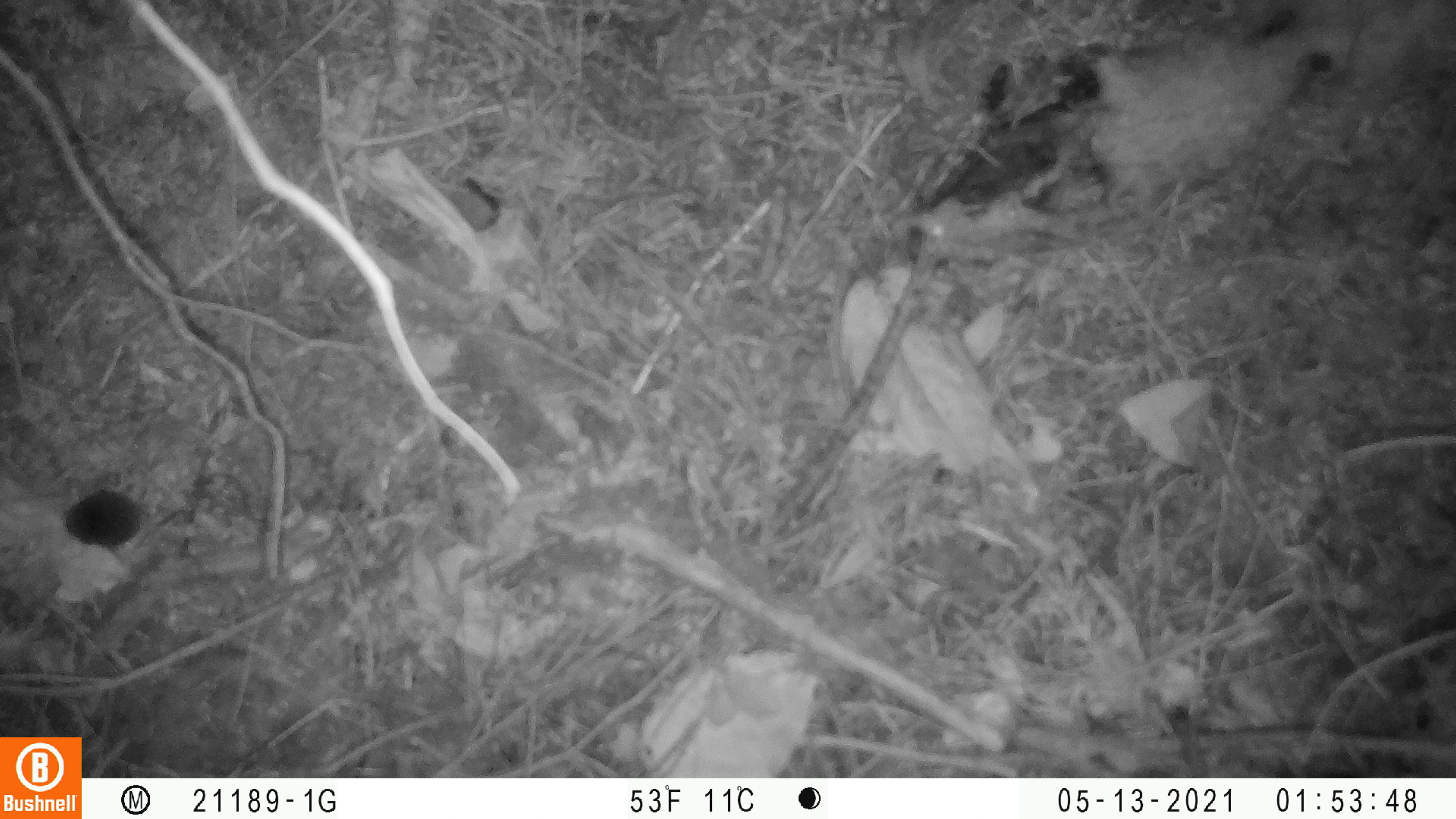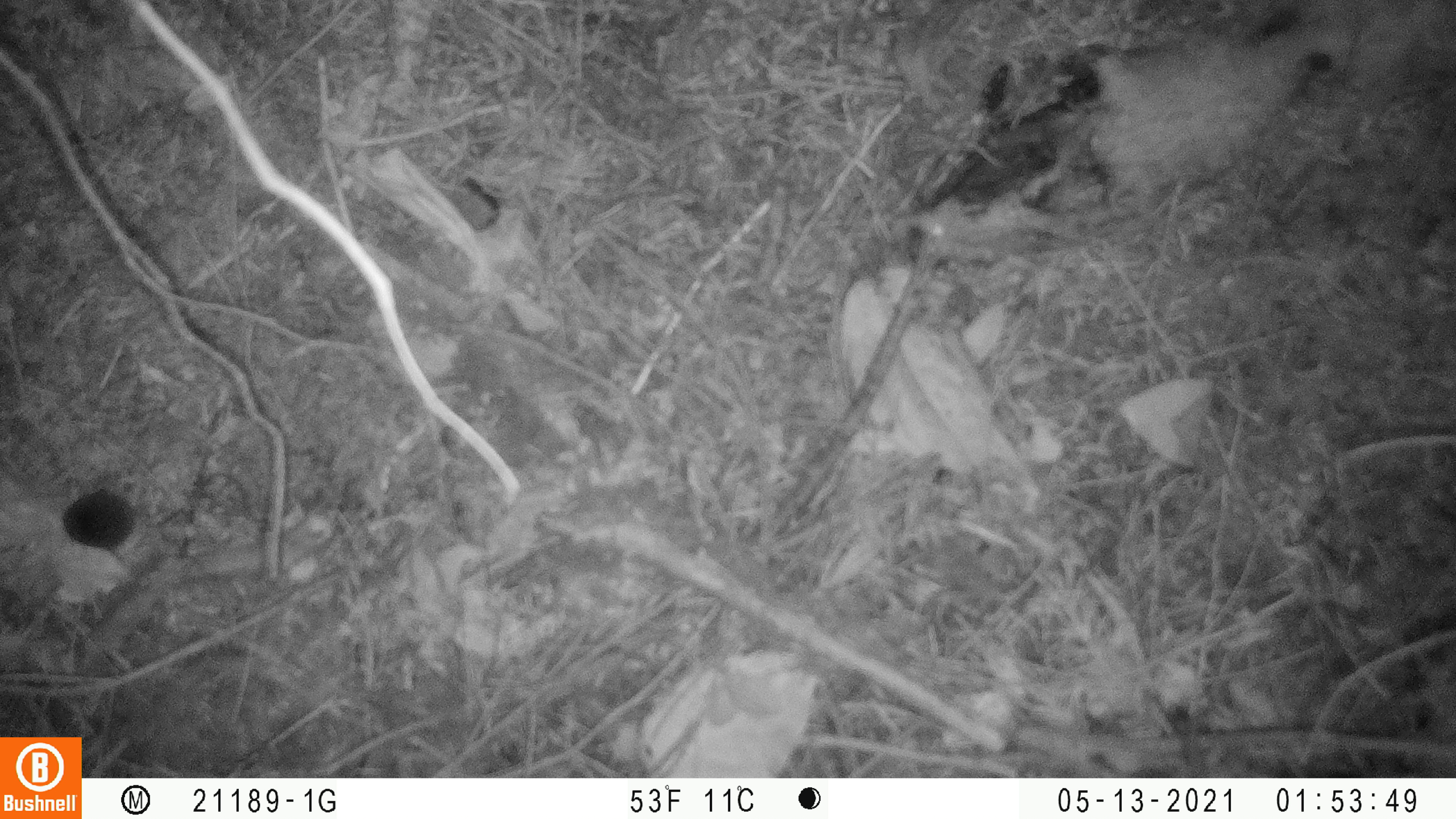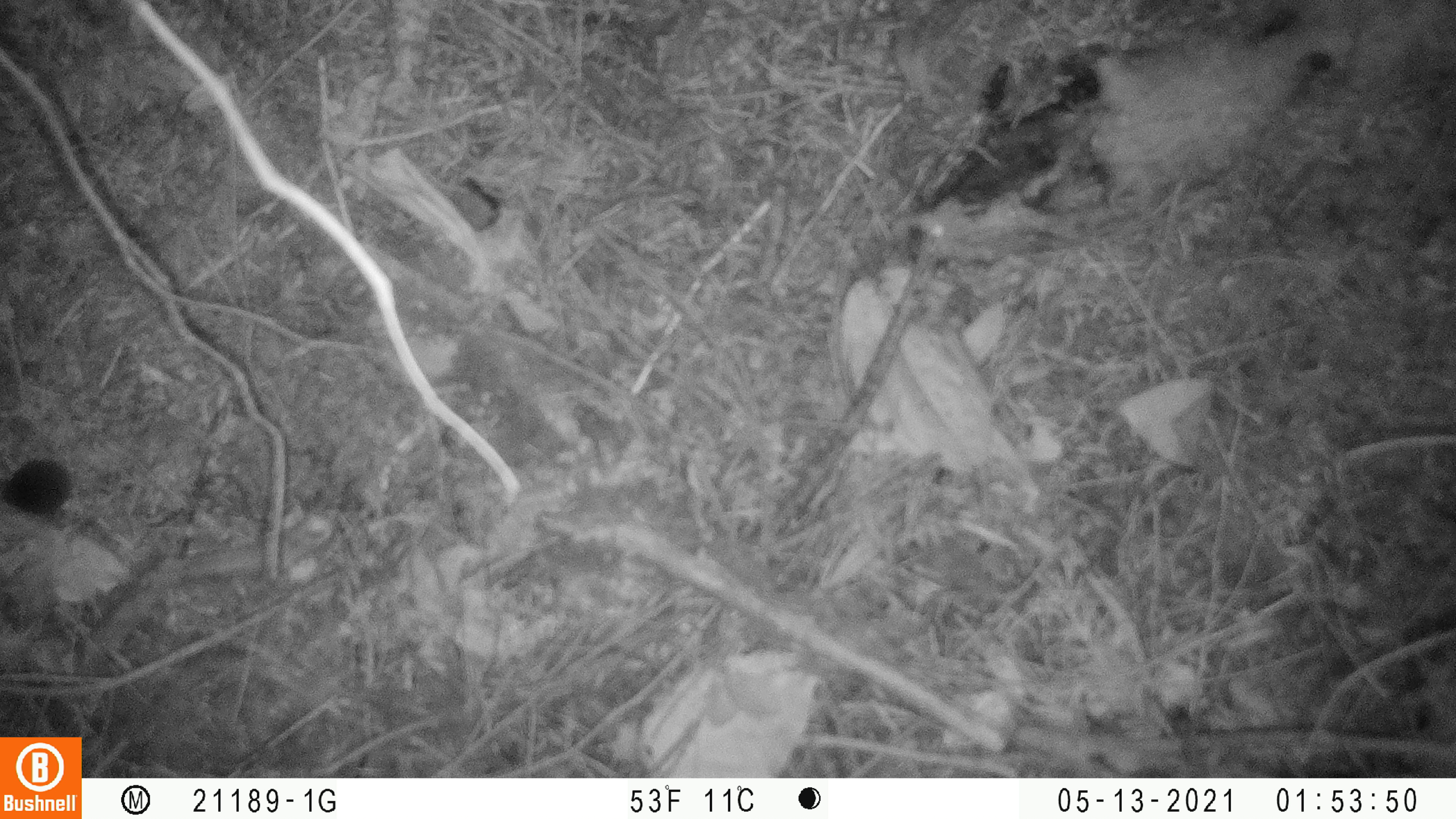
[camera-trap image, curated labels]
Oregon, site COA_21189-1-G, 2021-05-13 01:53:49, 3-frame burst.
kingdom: Animalia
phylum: Chordata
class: Mammalia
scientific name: Mammalia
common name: small mammal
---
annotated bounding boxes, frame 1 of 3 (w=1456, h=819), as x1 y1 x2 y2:
small mammal: 53 486 159 550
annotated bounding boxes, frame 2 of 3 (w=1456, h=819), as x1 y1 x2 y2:
small mammal: 52 486 167 555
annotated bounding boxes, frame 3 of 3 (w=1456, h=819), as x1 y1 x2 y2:
small mammal: 0 457 83 517